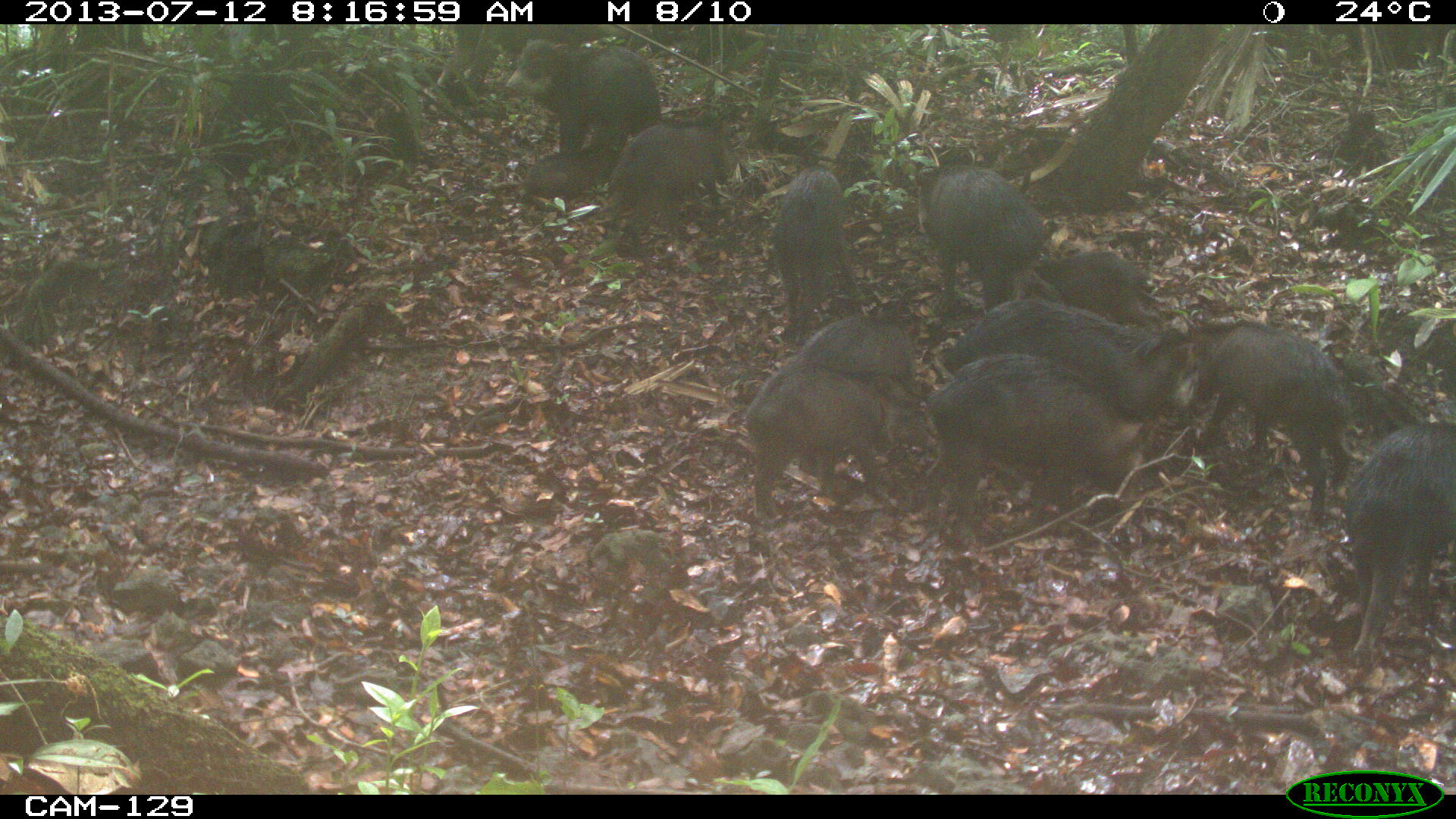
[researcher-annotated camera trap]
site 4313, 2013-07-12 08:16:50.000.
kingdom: Animalia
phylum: Chordata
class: Mammalia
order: Artiodactyla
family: Tayassuidae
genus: Tayassu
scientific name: Tayassu pecari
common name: white-lipped peccary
Tayassu pecari (white-lipped peccary), count 20.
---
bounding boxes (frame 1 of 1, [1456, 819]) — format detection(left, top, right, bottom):
tayassu pecari: detection(922, 347, 1148, 524); detection(1185, 314, 1354, 526); detection(734, 360, 944, 525); detection(936, 292, 1200, 417); detection(1340, 418, 1456, 667); detection(910, 160, 1052, 315); detection(502, 33, 662, 152); detection(765, 159, 866, 344); detection(607, 112, 736, 242); detection(799, 309, 932, 405); detection(1033, 244, 1161, 326); detection(516, 147, 618, 202)